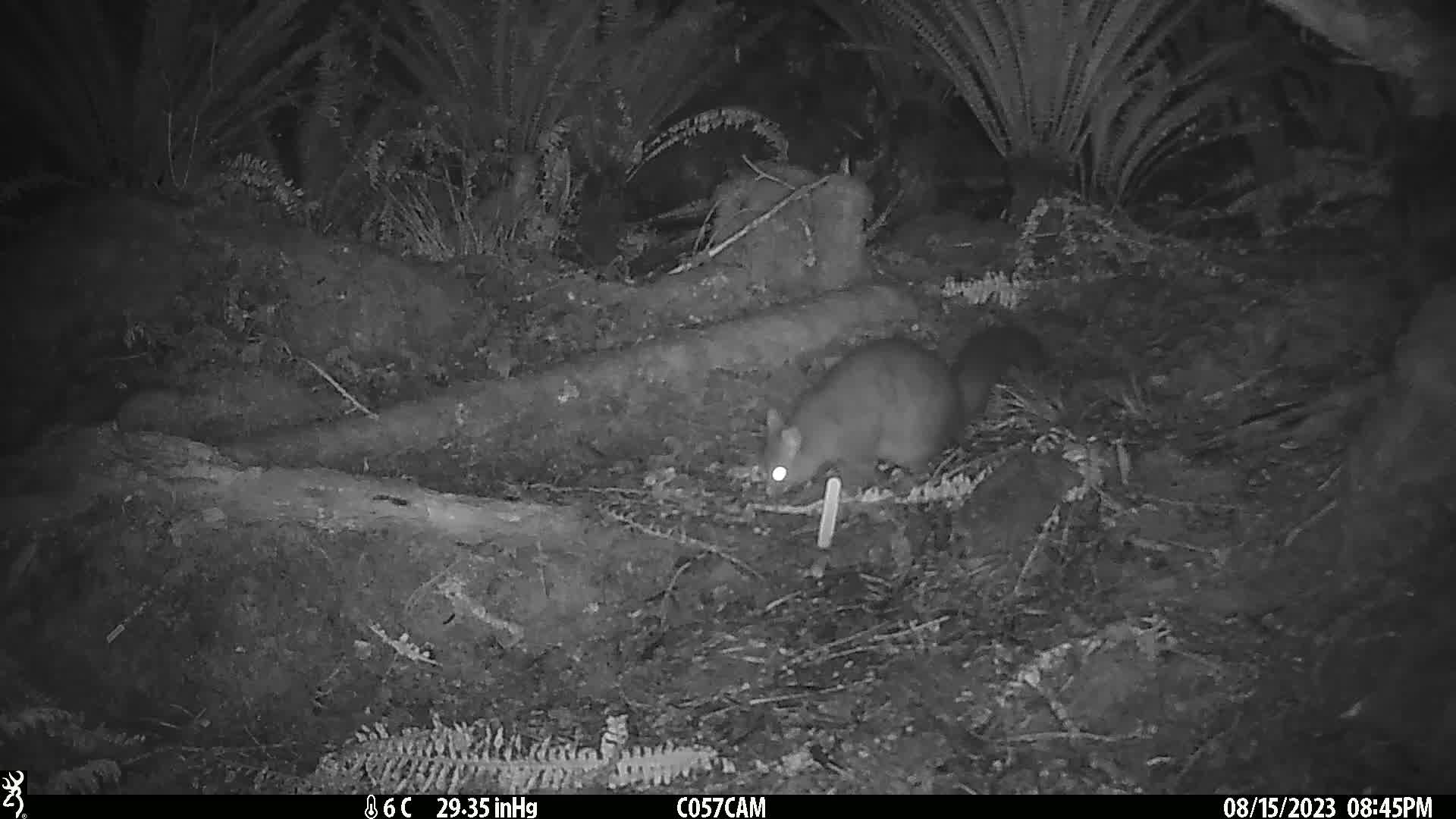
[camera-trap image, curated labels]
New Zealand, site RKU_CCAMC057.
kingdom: Animalia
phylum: Chordata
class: Mammalia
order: Diprotodontia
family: Phalangeridae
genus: Trichosurus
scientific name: Trichosurus vulpecula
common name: common brushtail possum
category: possum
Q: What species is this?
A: Possum (common brushtail possum) (Trichosurus vulpecula).